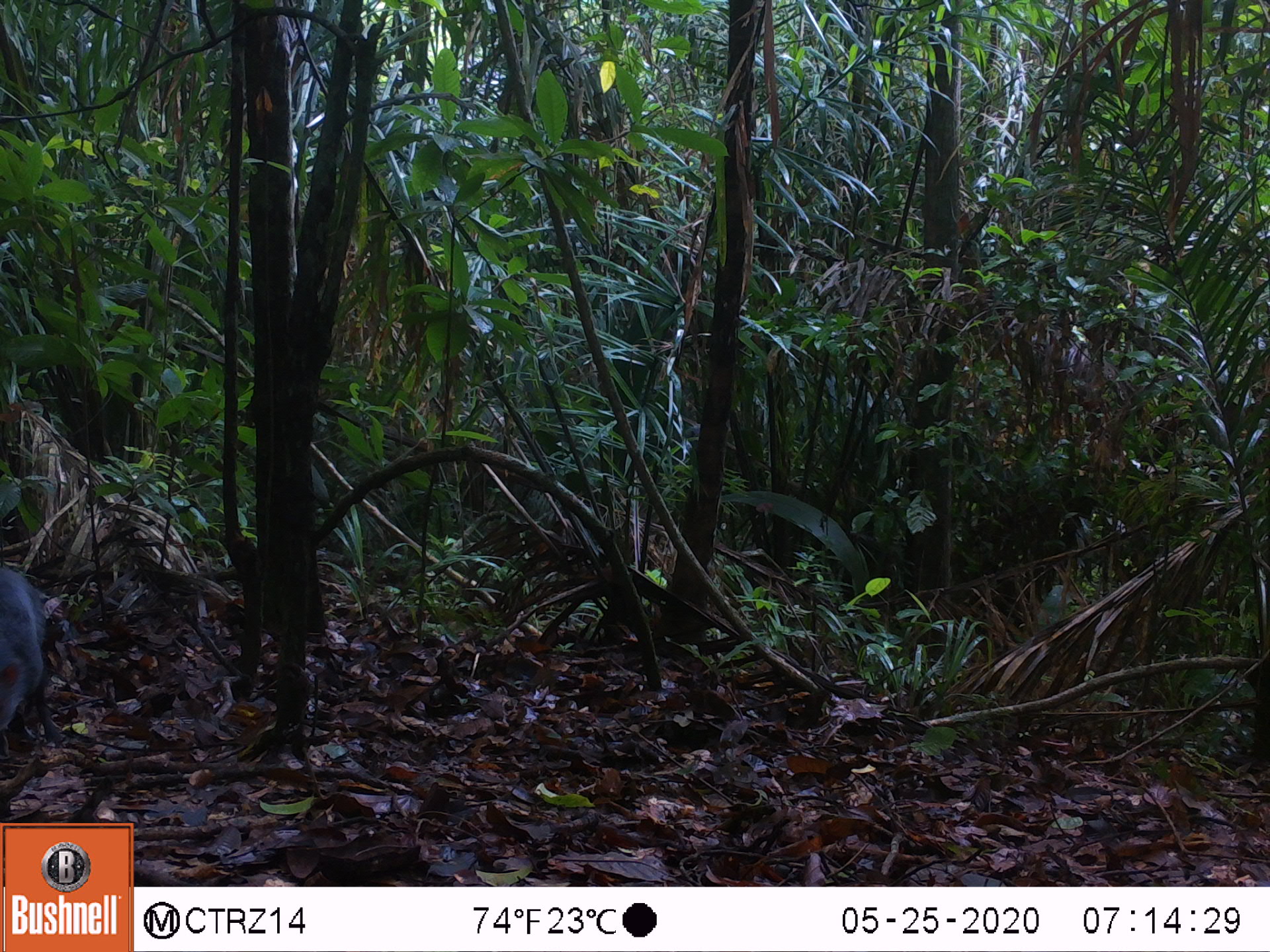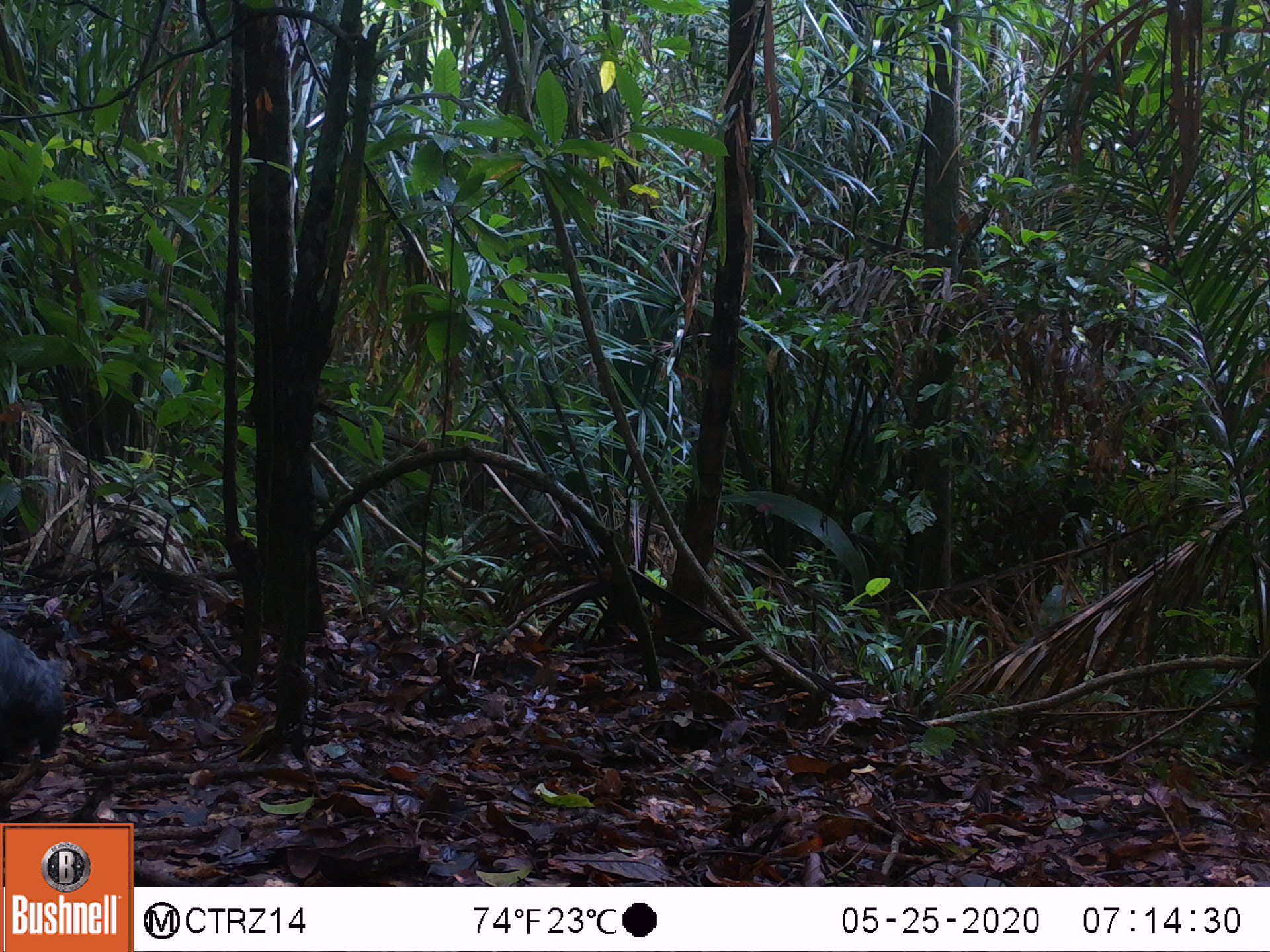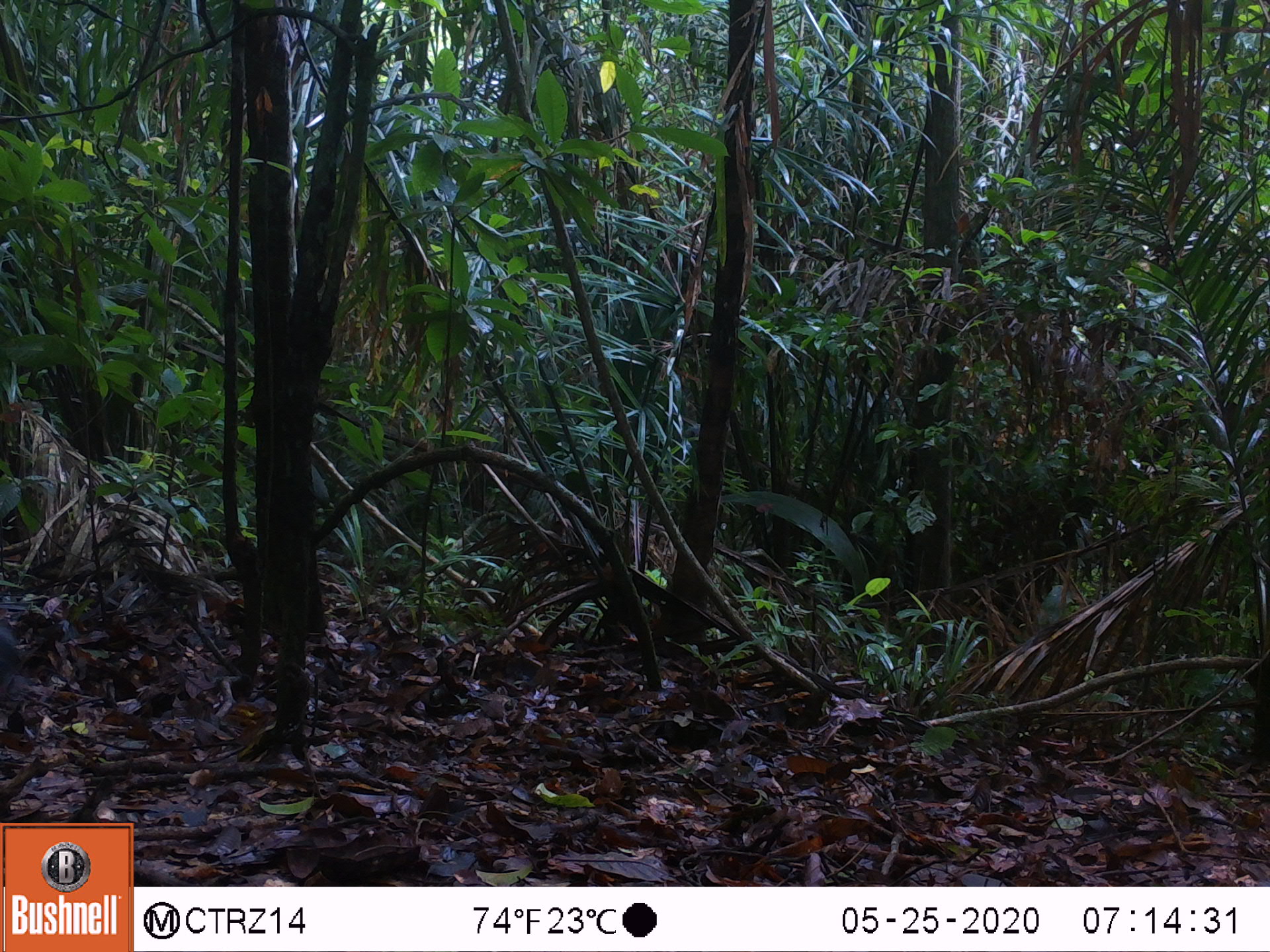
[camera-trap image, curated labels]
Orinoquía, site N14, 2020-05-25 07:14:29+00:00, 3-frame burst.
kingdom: Animalia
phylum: Chordata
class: Mammalia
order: Rodentia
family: Dasyproctidae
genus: Dasyprocta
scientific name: Dasyprocta fuliginosa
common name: black agouti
Black agouti (Dasyprocta fuliginosa).